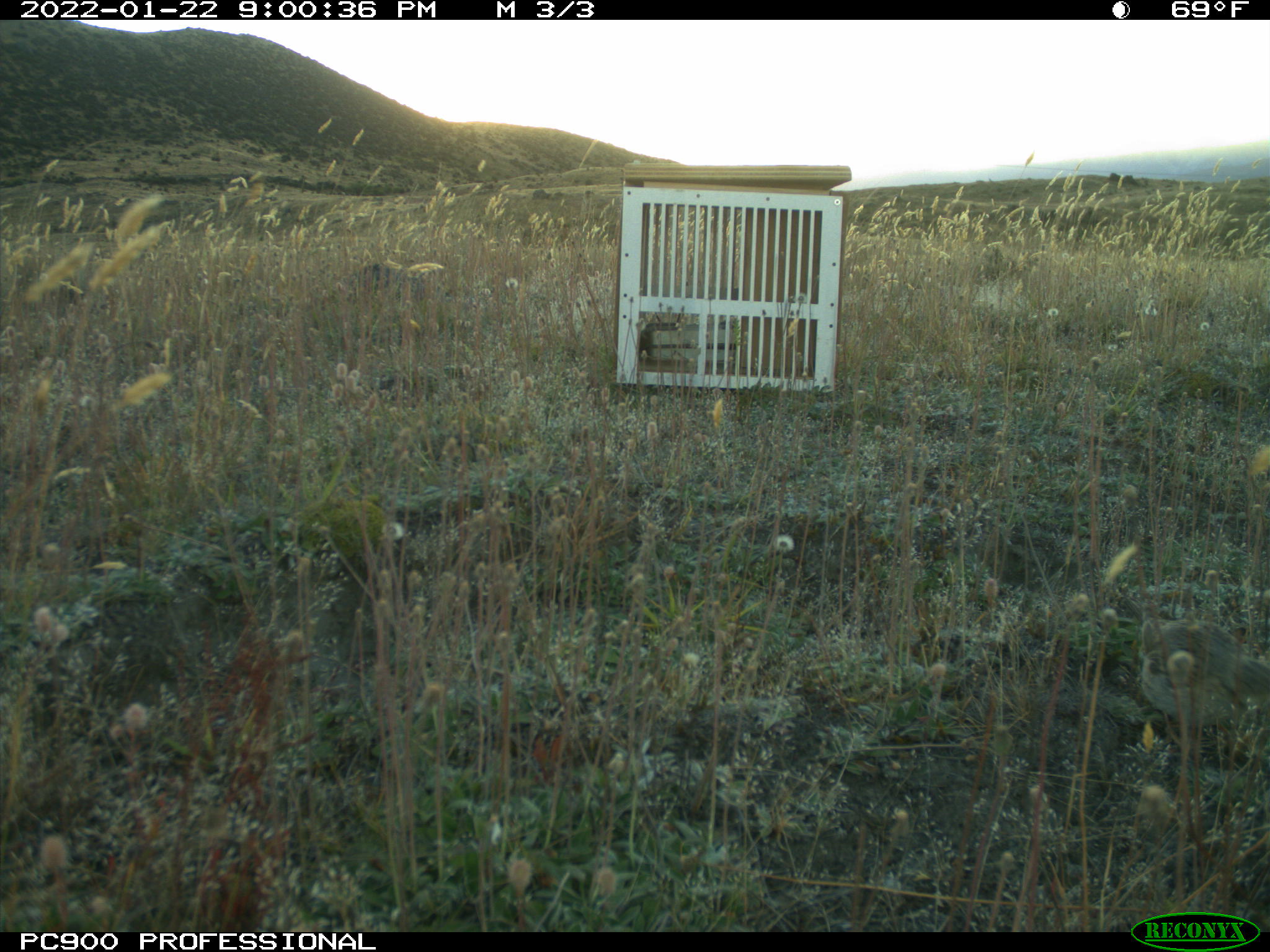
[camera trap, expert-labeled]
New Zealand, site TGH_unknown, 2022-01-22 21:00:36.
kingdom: Animalia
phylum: Chordata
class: Aves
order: Passeriformes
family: Motacillidae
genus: Anthus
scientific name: Anthus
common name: pipit